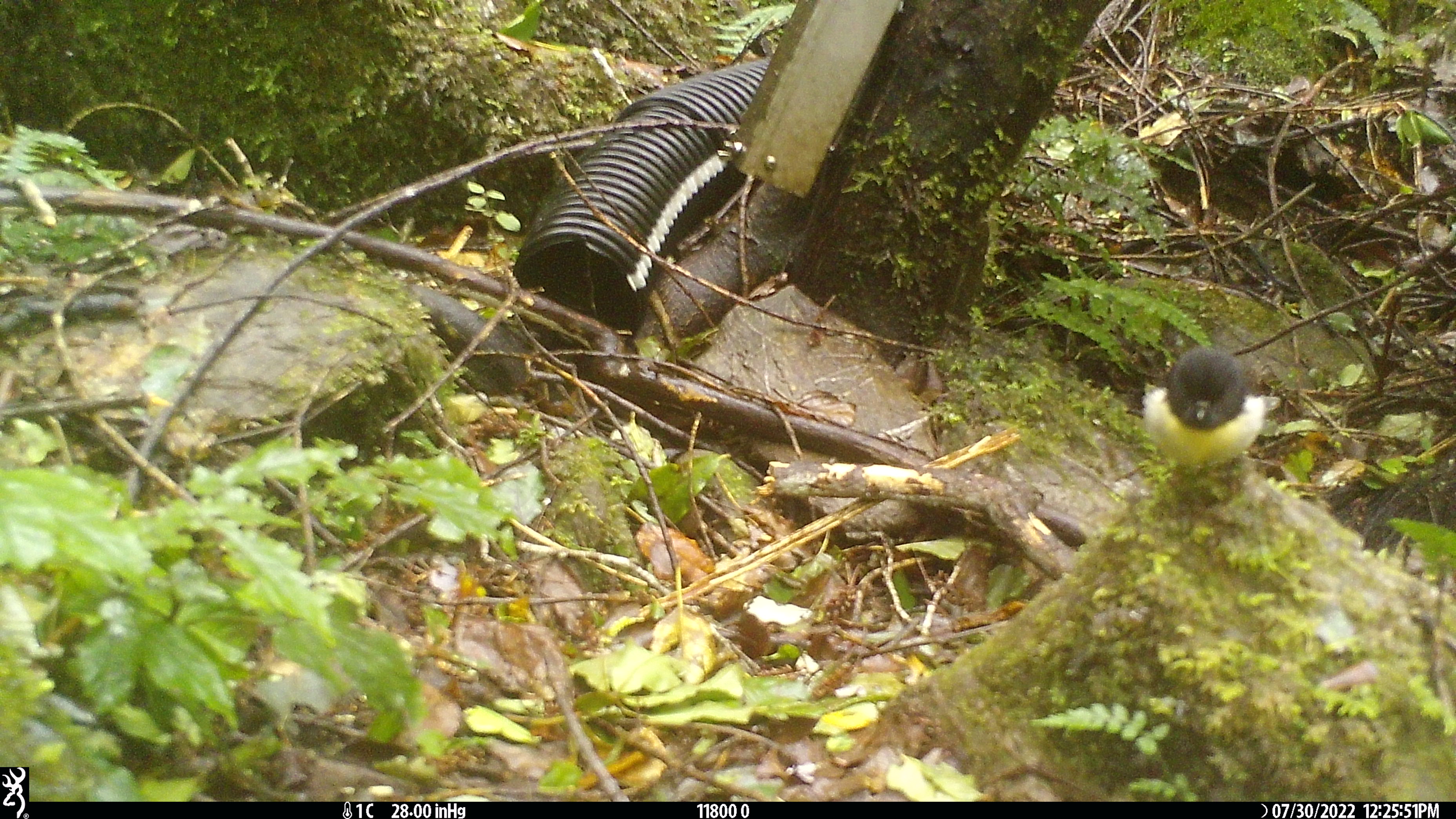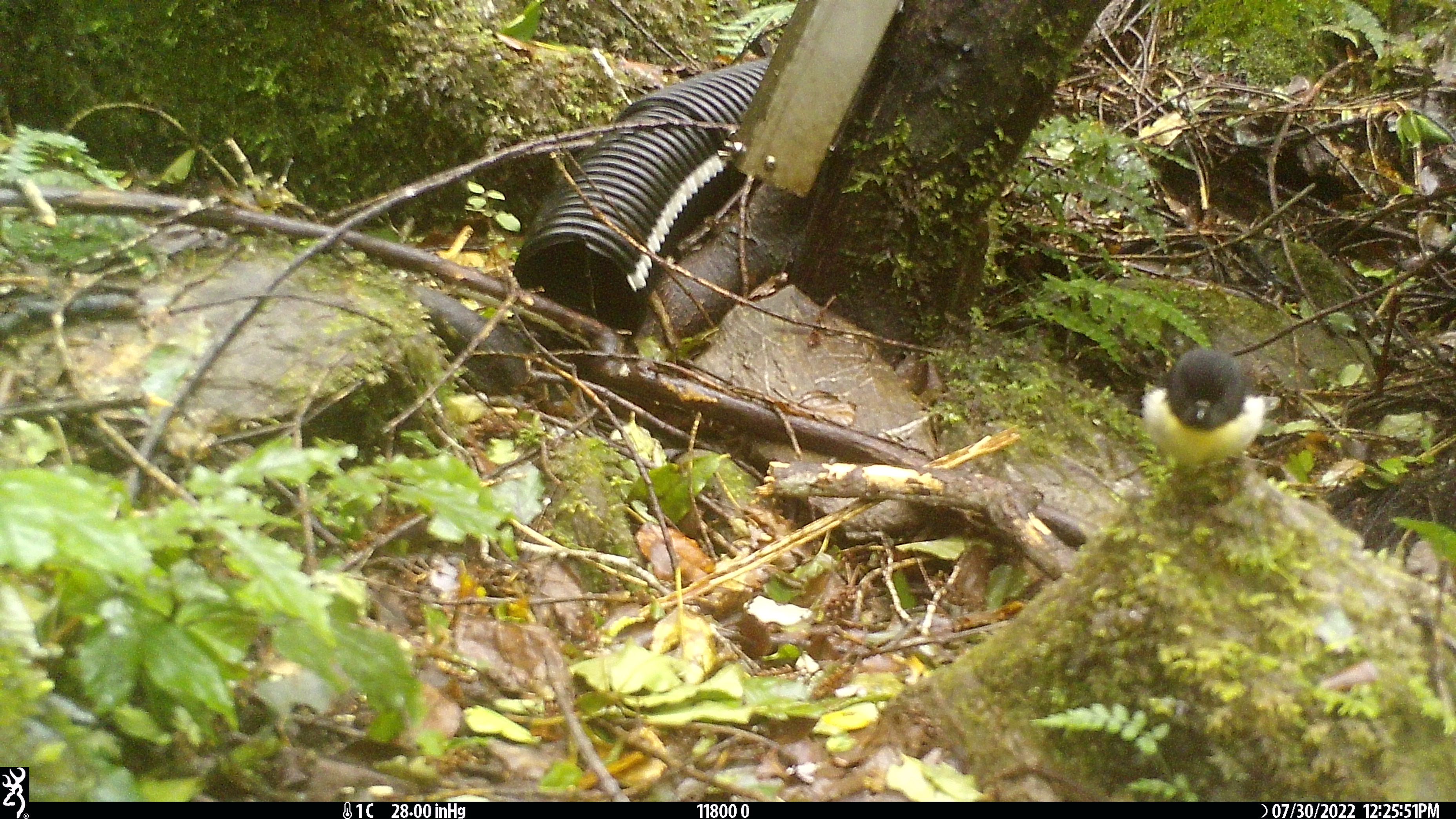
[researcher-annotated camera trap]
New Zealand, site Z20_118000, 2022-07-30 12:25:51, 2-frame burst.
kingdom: Animalia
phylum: Chordata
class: Aves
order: Passeriformes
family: Petroicidae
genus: Petroica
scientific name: Petroica macrocephala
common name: tomtit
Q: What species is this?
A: Tomtit (Petroica macrocephala).